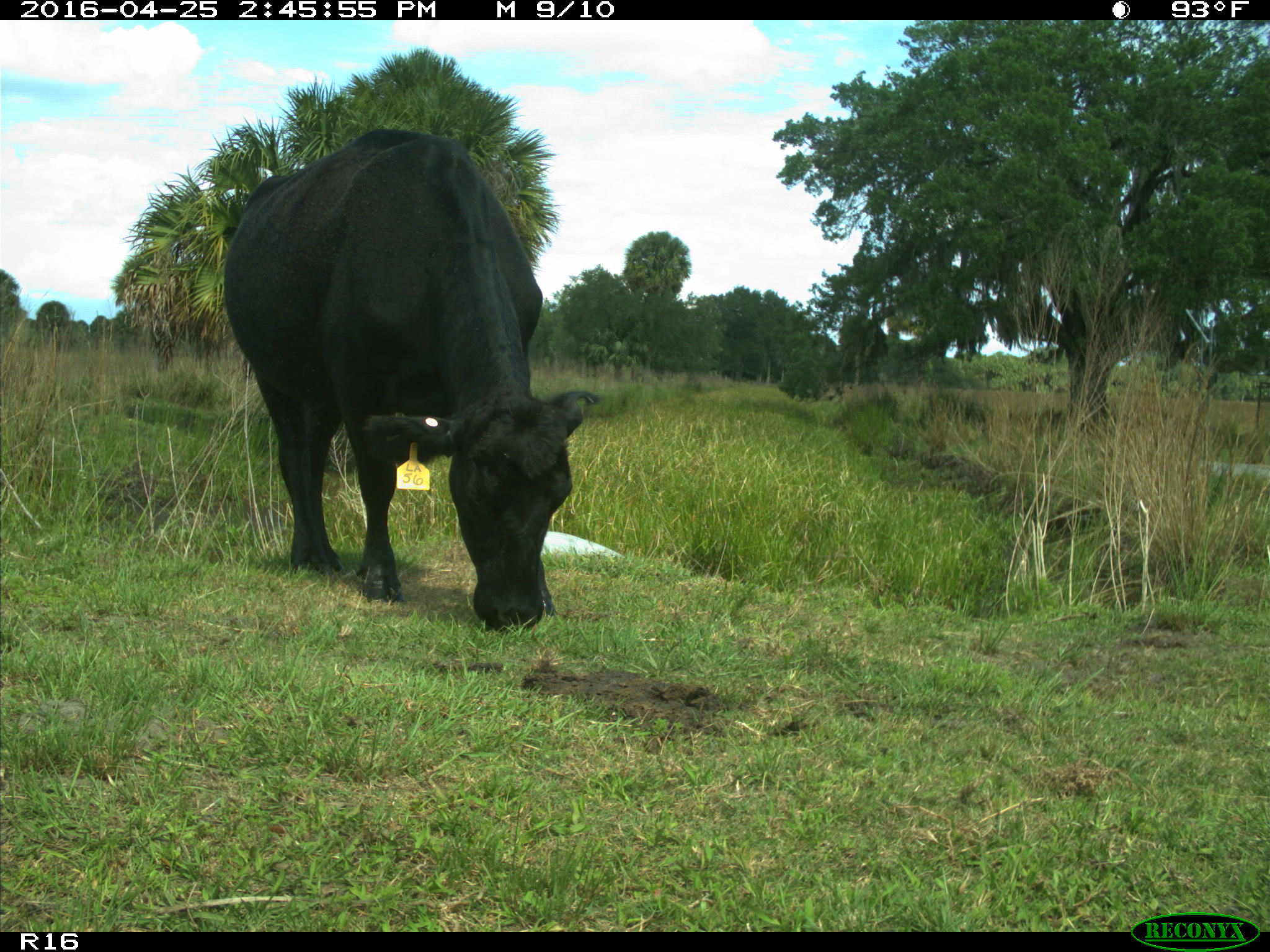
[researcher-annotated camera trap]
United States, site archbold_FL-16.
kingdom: Animalia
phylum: Chordata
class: Mammalia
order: Artiodactyla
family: Bovidae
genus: Bos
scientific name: Bos taurus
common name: domestic cow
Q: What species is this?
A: Bos taurus (domestic cow).